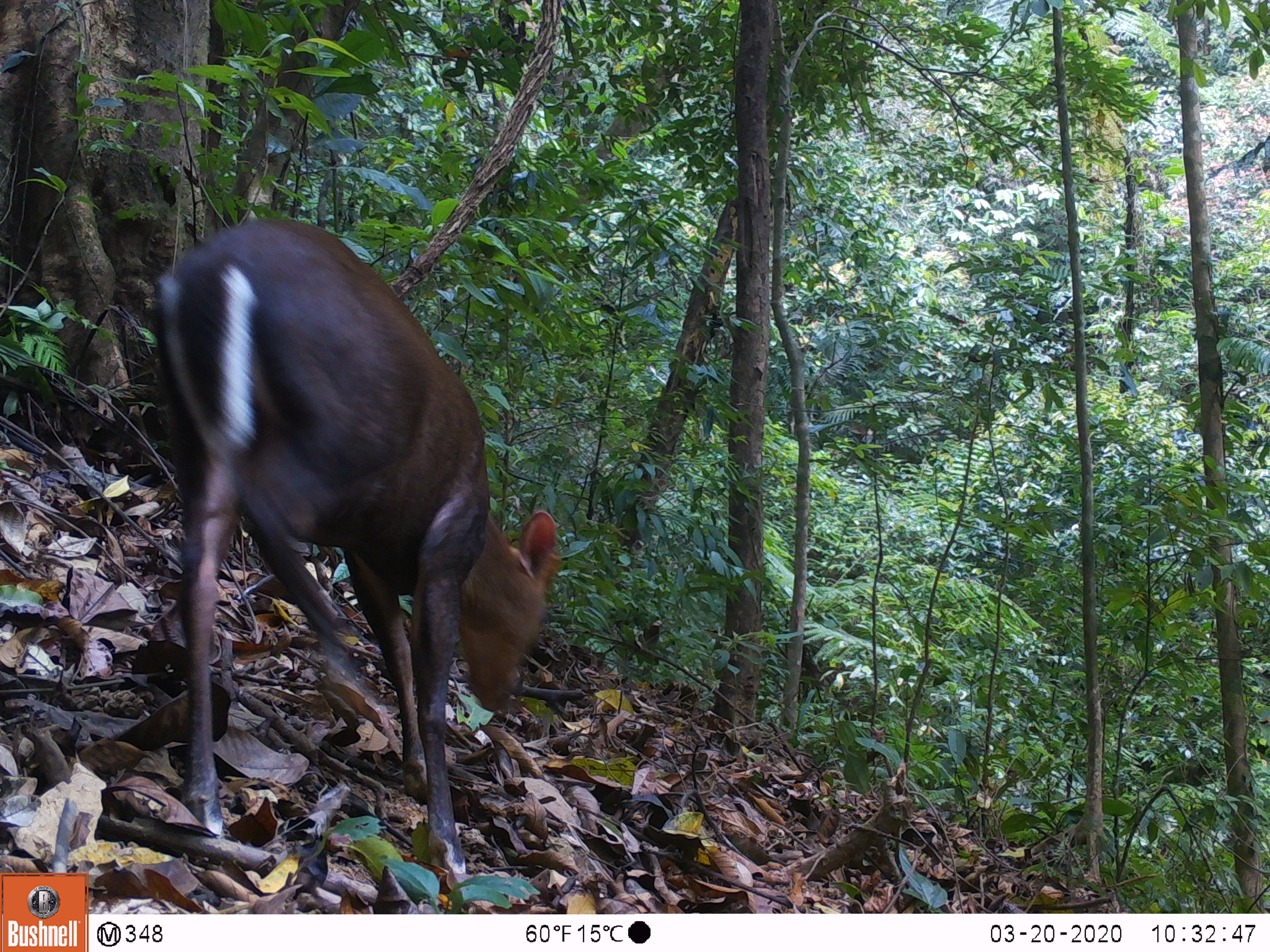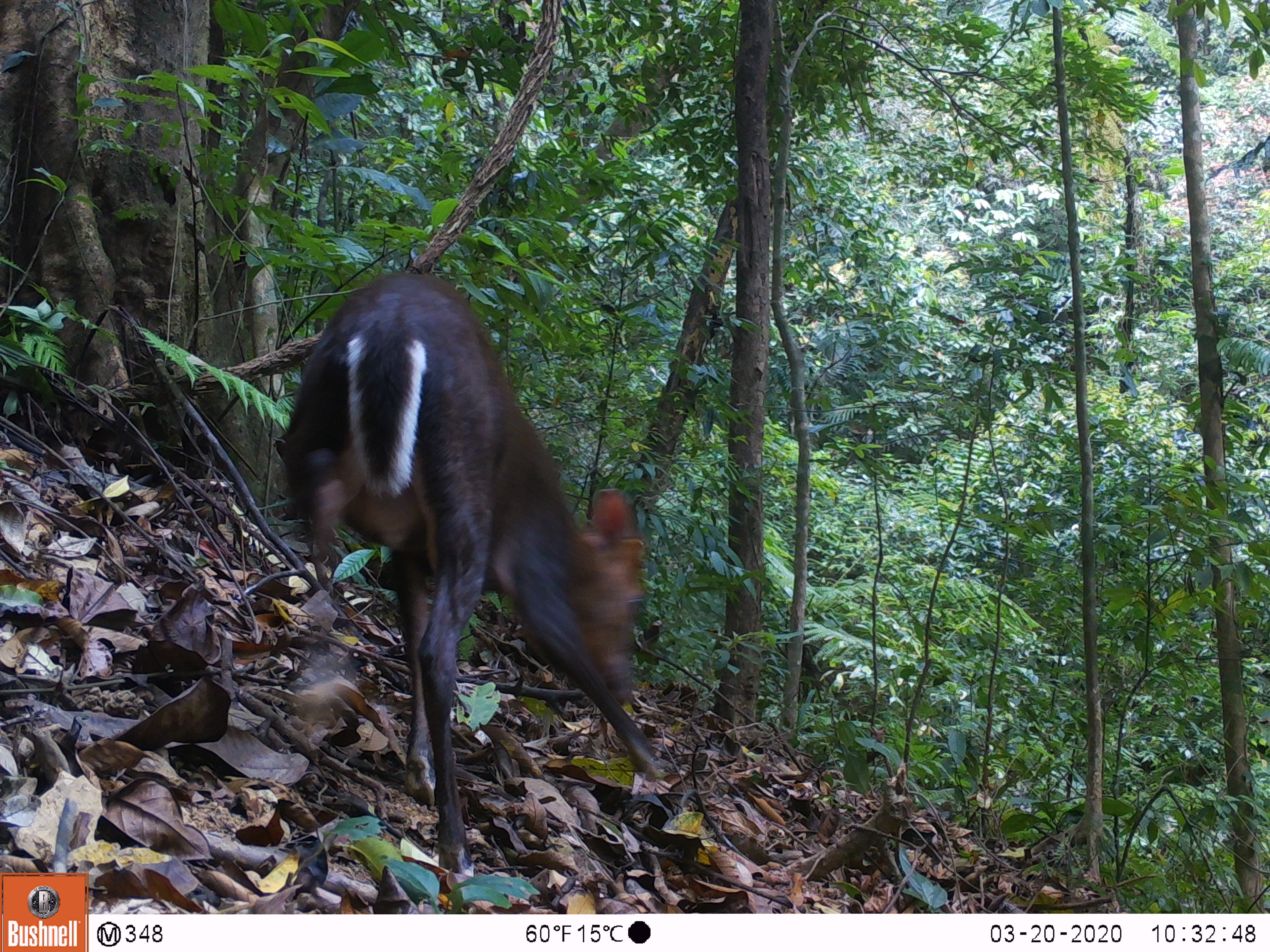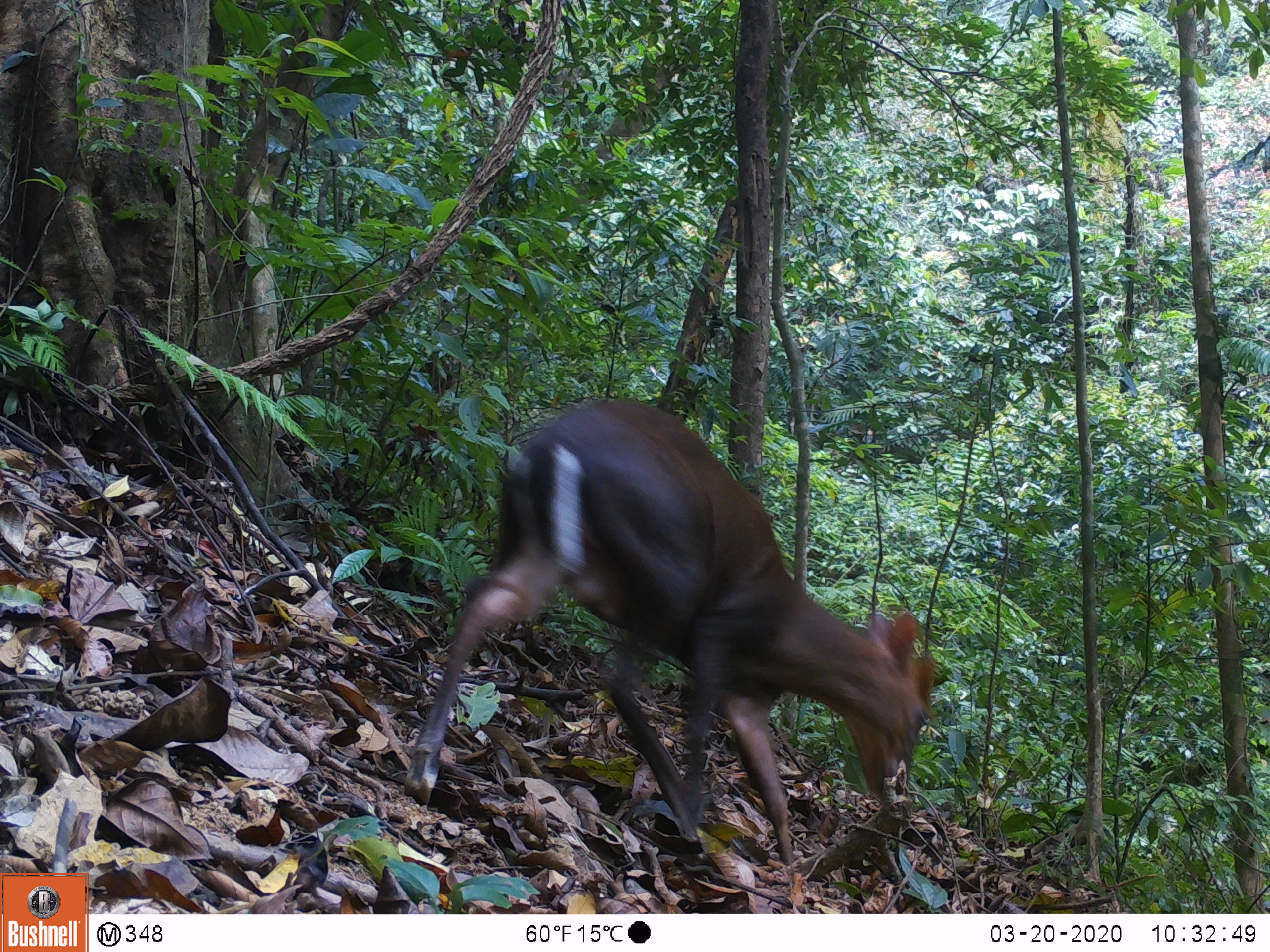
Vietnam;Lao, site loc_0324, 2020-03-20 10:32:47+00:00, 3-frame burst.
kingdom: Animalia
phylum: Chordata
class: Mammalia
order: Artiodactyla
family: Cervidae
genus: Muntiacus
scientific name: Muntiacus rooseveltorum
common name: roosevelt's muntjac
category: roosevelts muntjac group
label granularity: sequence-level